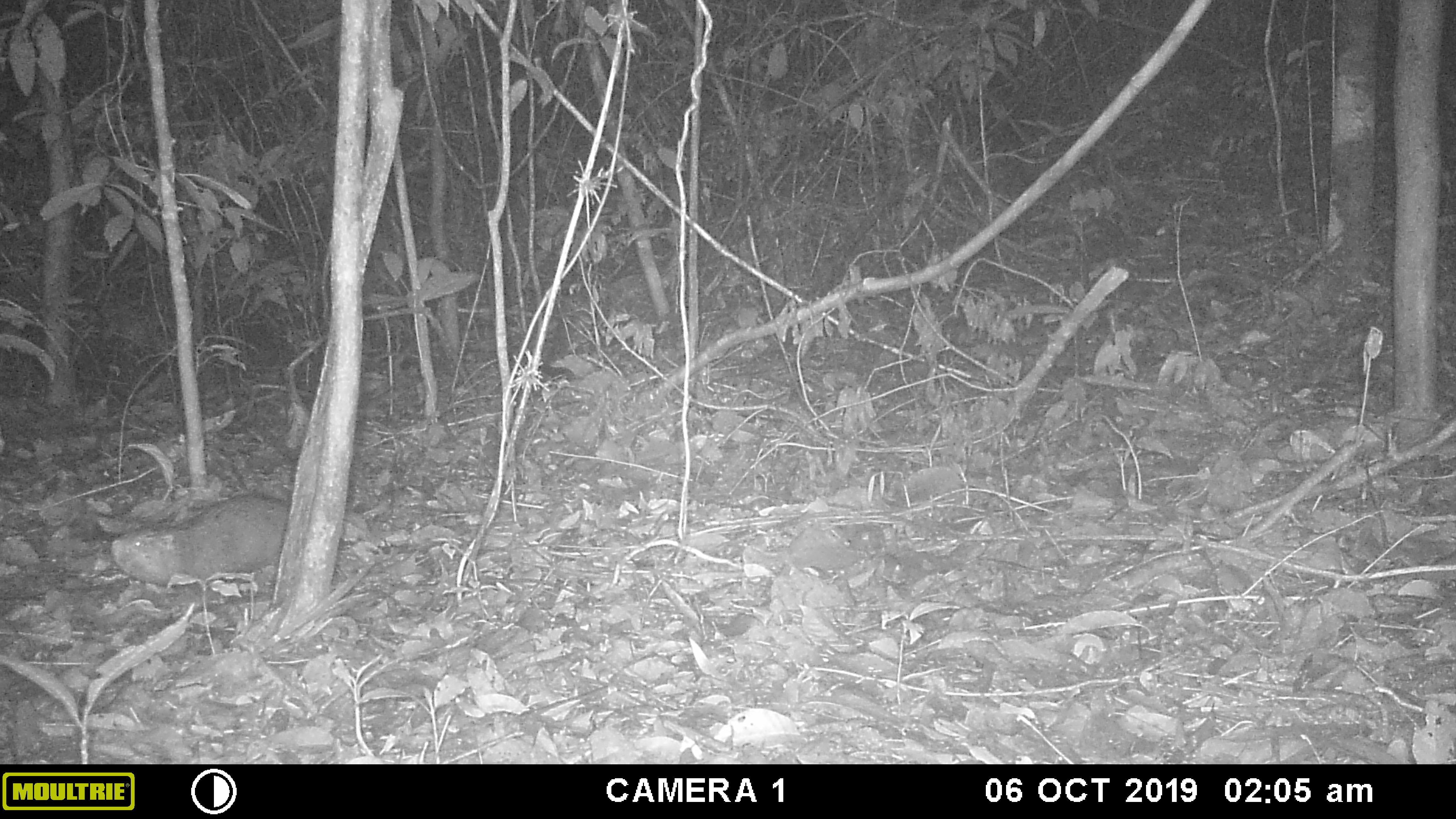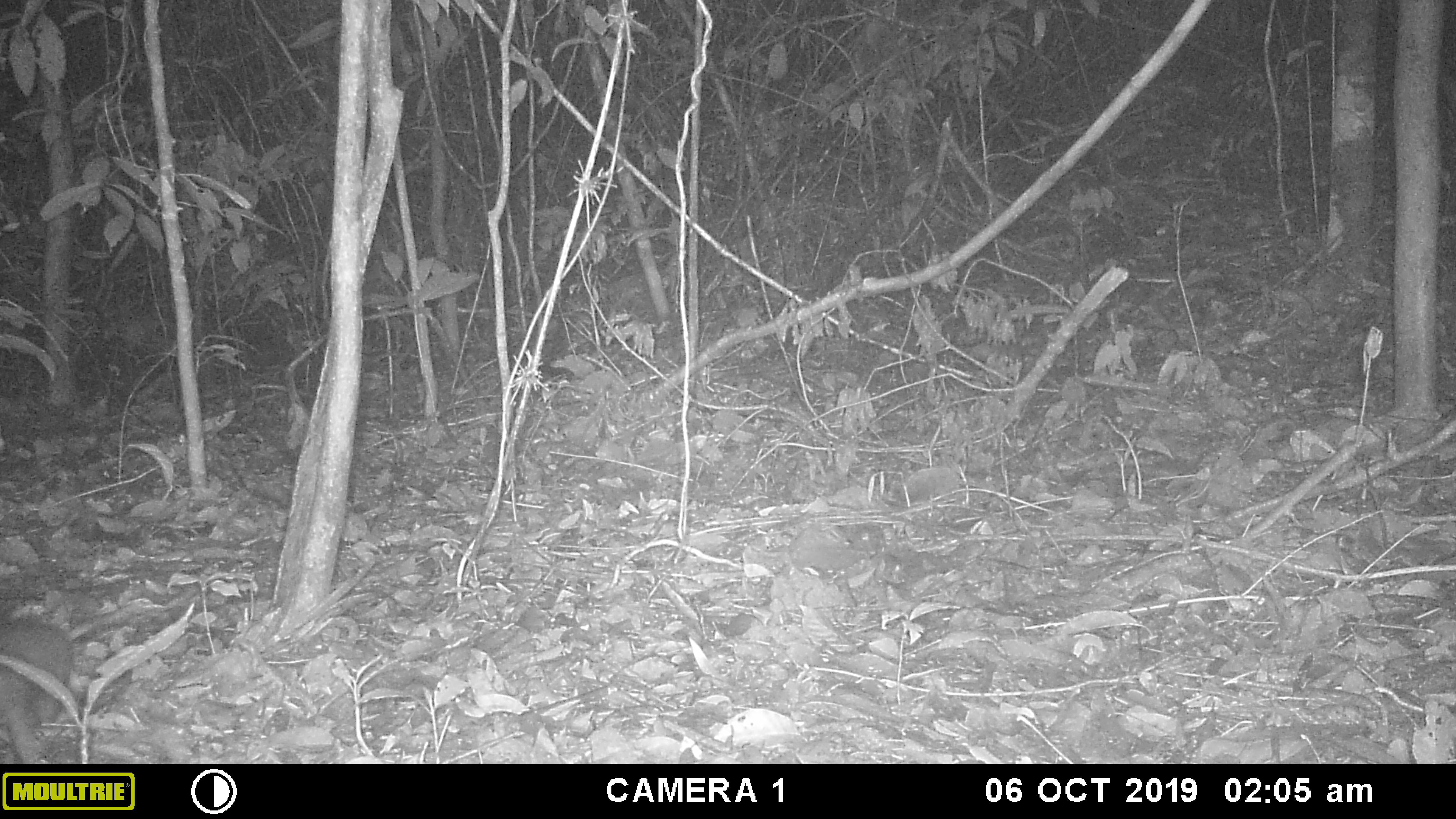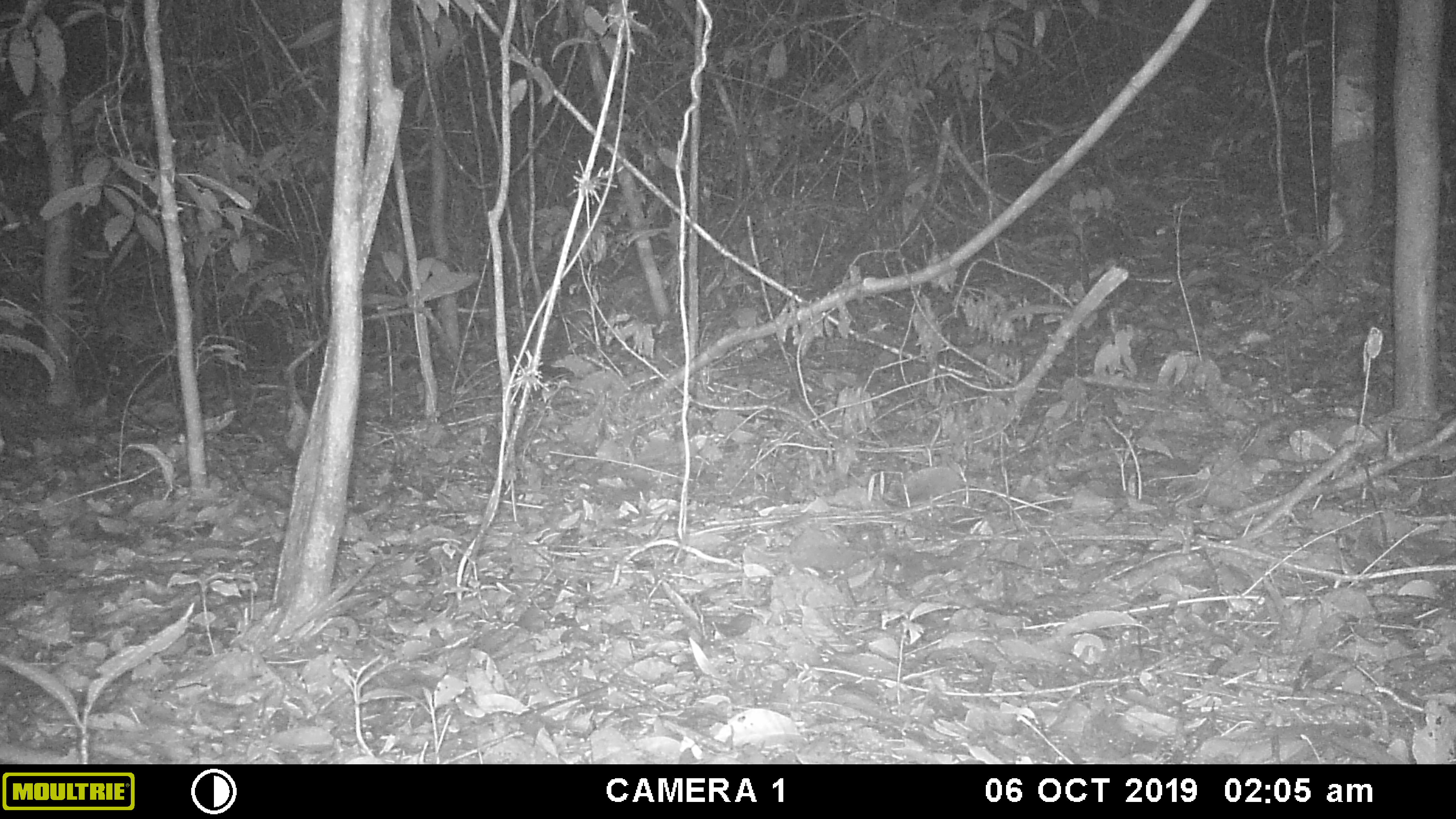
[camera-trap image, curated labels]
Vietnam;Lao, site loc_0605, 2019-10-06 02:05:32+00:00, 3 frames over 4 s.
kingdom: Animalia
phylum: Chordata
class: Mammalia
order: Rodentia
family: Echimyidae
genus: Dactylomys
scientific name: Dactylomys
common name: bamboo rat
Bamboo rat (Dactylomys). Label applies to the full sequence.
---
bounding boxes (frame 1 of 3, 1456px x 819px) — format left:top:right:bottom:
bamboo rat: 106:487:290:591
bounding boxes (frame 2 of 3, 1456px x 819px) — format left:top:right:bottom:
bamboo rat: 0:585:199:763